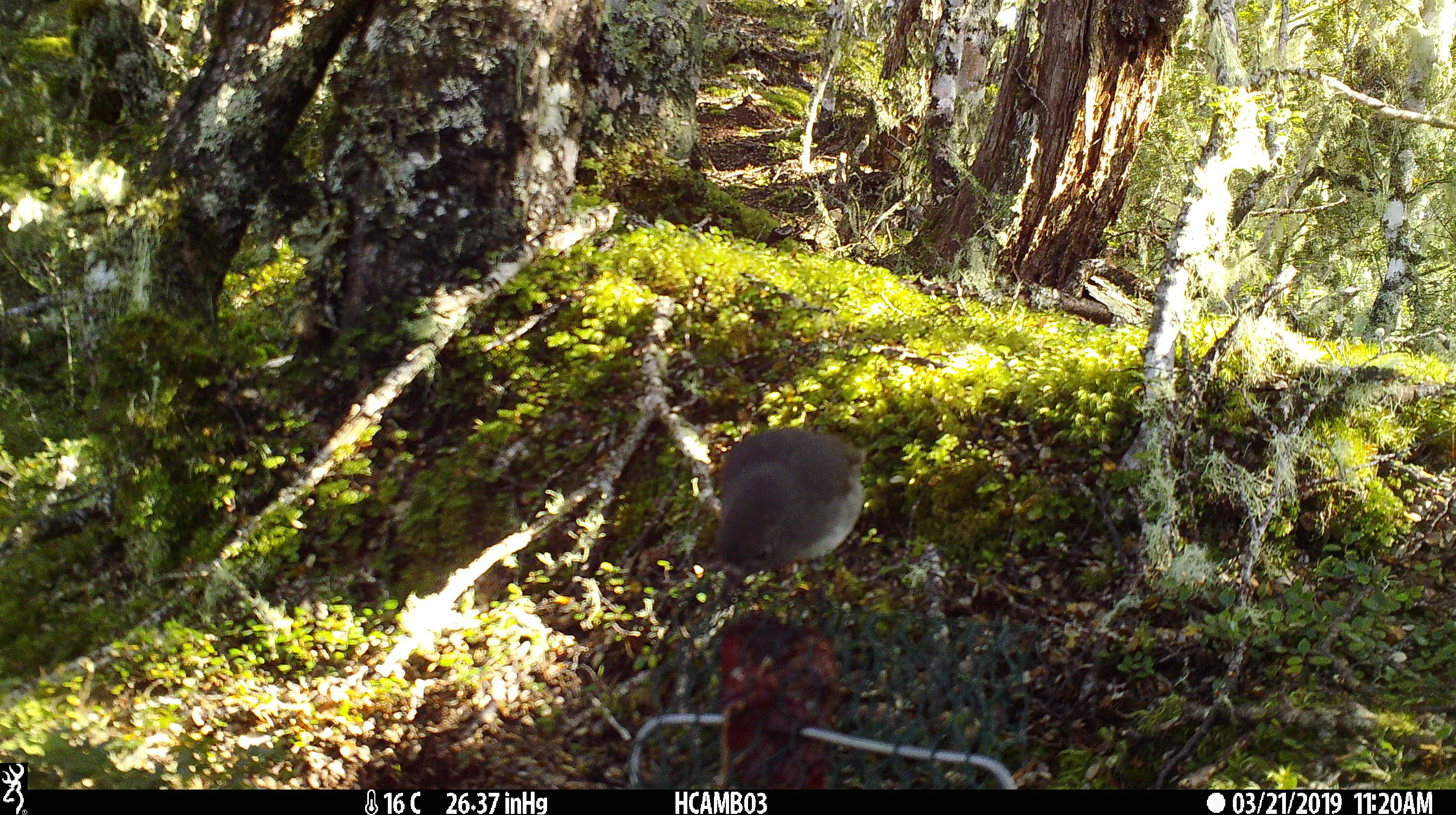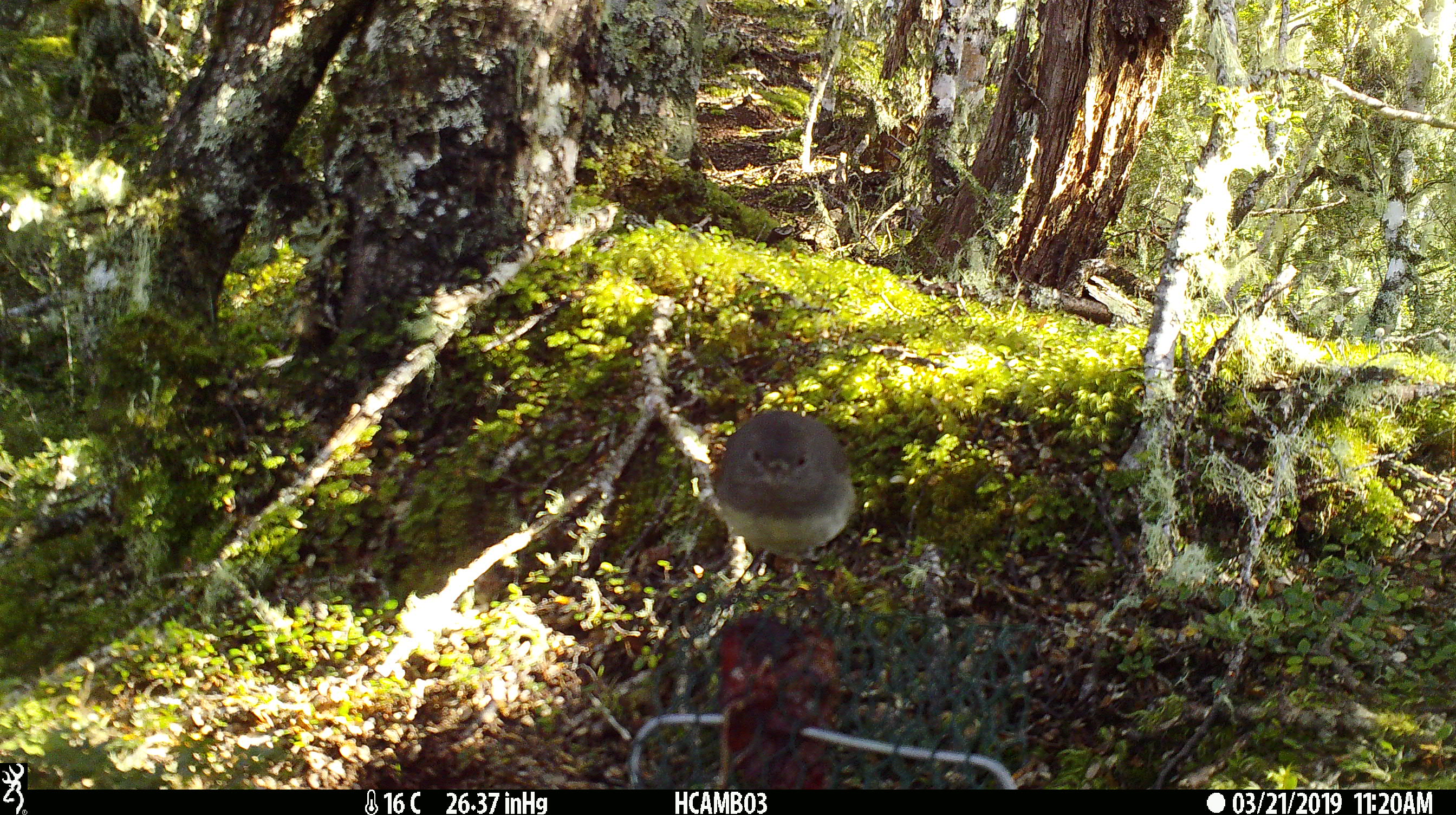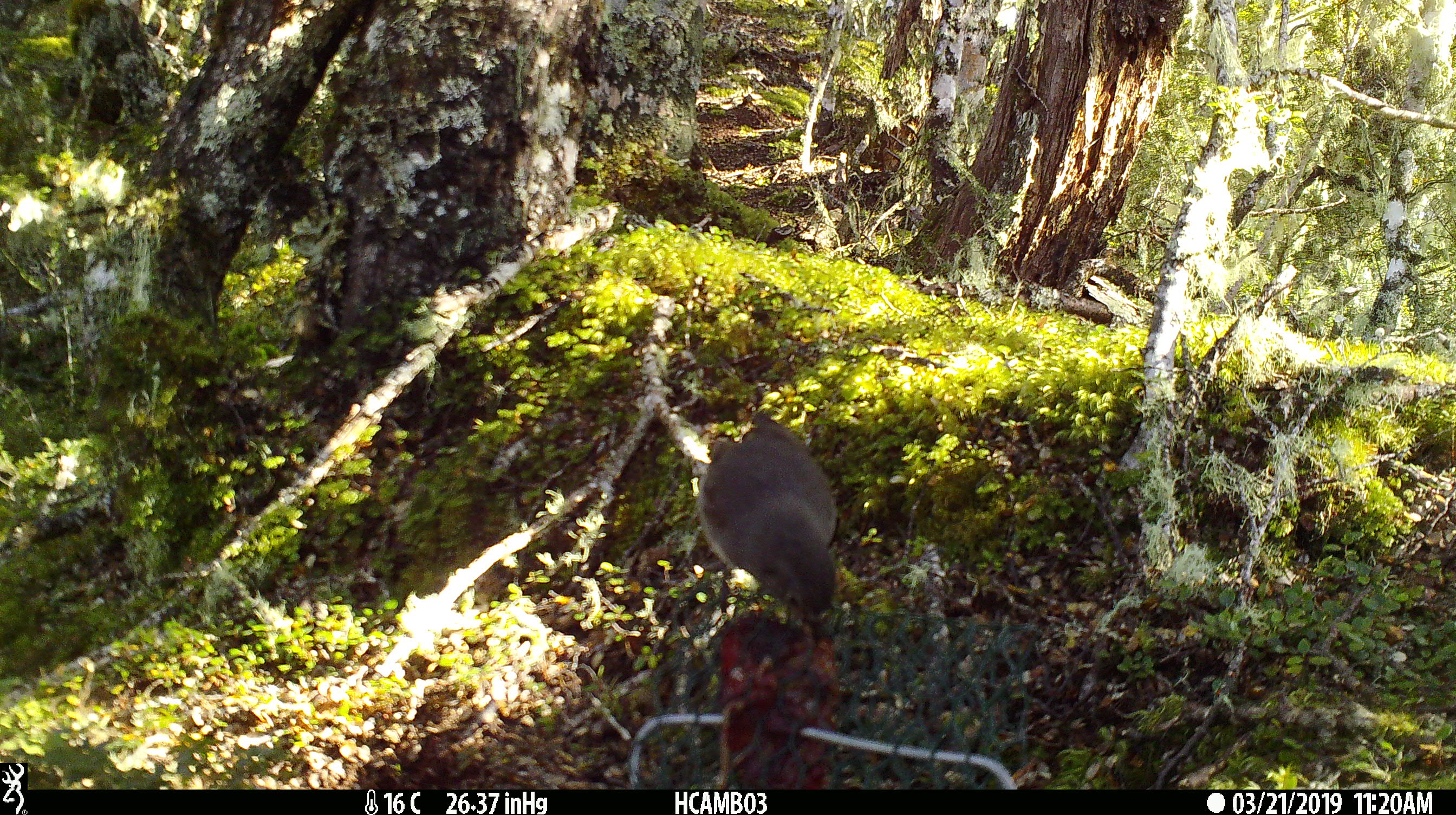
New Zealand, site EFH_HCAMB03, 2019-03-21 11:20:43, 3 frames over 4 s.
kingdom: Animalia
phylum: Chordata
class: Aves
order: Passeriformes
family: Petroicidae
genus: Petroica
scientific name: Petroica australis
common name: new zealand robin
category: robin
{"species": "robin (new zealand robin) (Petroica australis)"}